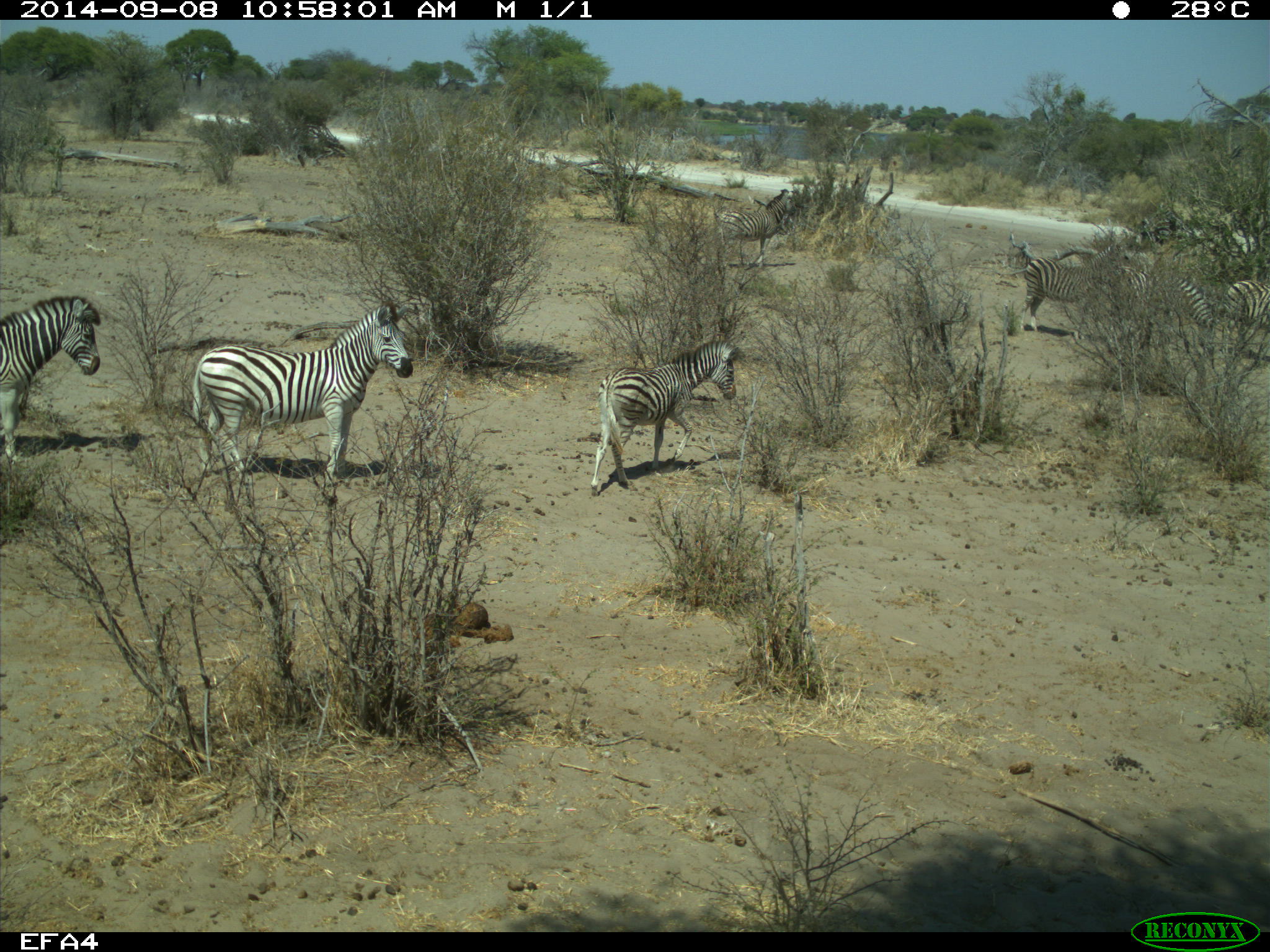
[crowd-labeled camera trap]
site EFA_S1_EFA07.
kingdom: Animalia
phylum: Chordata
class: Mammalia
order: Perissodactyla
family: Equidae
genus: Equus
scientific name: Equus quagga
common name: plains zebra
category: zebraplains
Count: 4.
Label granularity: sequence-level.